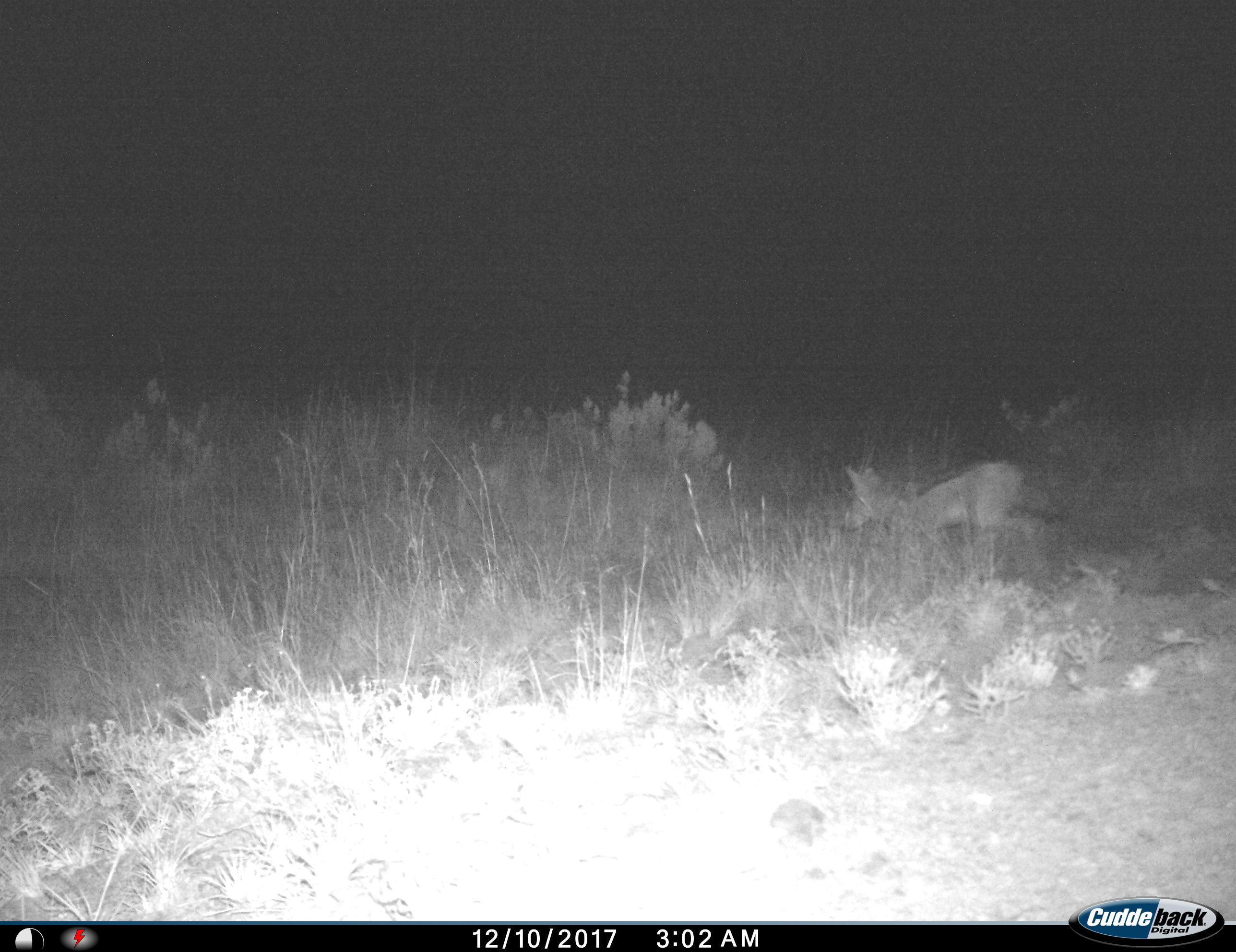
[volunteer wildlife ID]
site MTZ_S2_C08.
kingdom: Animalia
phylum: Chordata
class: Mammalia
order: Carnivora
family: Canidae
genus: Lupulella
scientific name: Lupulella mesomelas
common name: black-backed jackal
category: jackalblackbacked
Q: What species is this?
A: Jackalblackbacked (black-backed jackal) (Lupulella mesomelas).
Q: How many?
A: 1.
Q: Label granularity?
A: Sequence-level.